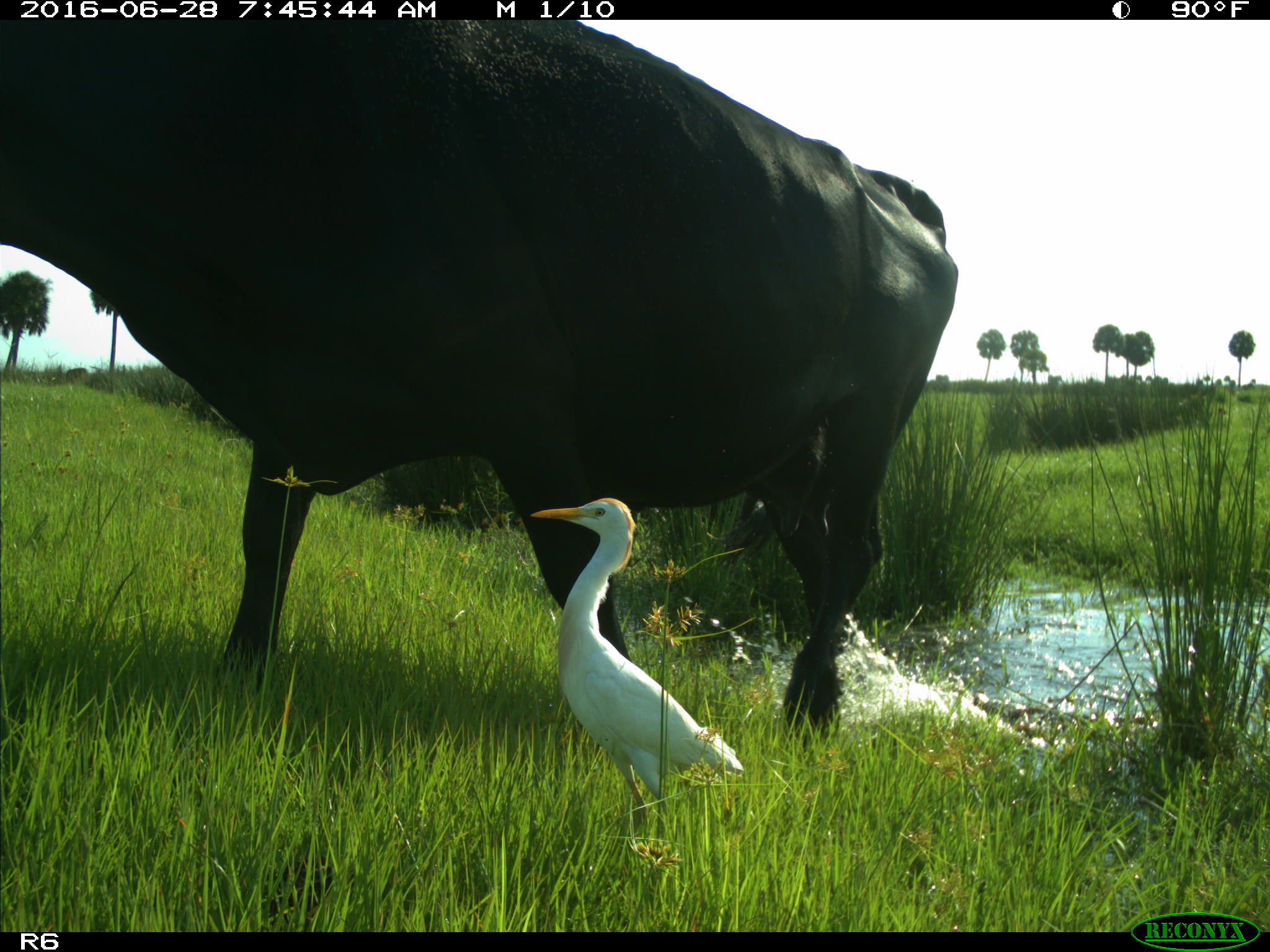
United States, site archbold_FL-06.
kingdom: Animalia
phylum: Chordata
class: Mammalia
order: Artiodactyla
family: Bovidae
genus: Bos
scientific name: Bos taurus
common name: domestic cow